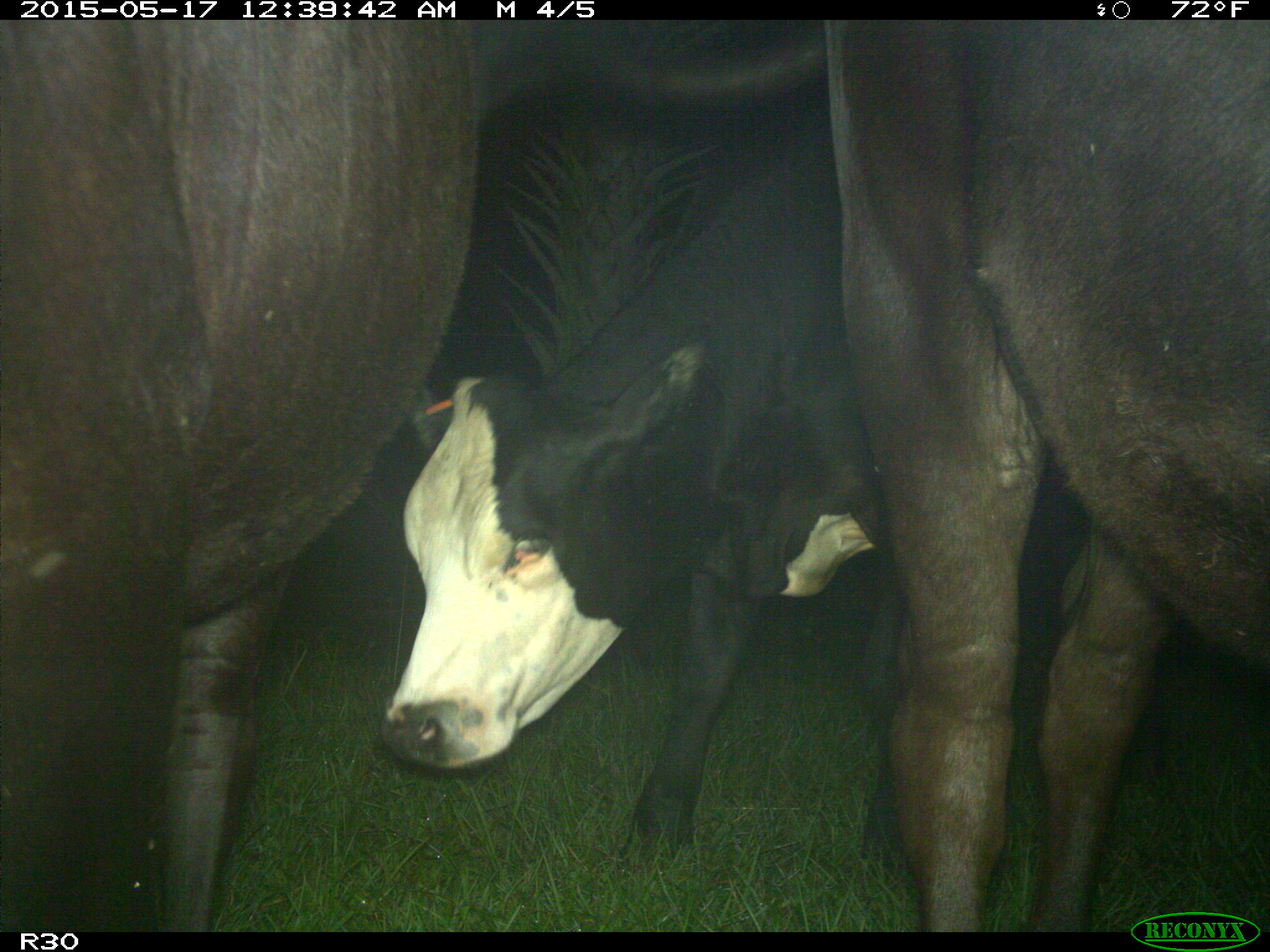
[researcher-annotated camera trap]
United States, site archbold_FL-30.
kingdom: Animalia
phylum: Chordata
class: Mammalia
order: Artiodactyla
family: Bovidae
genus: Bos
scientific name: Bos taurus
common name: domestic cow